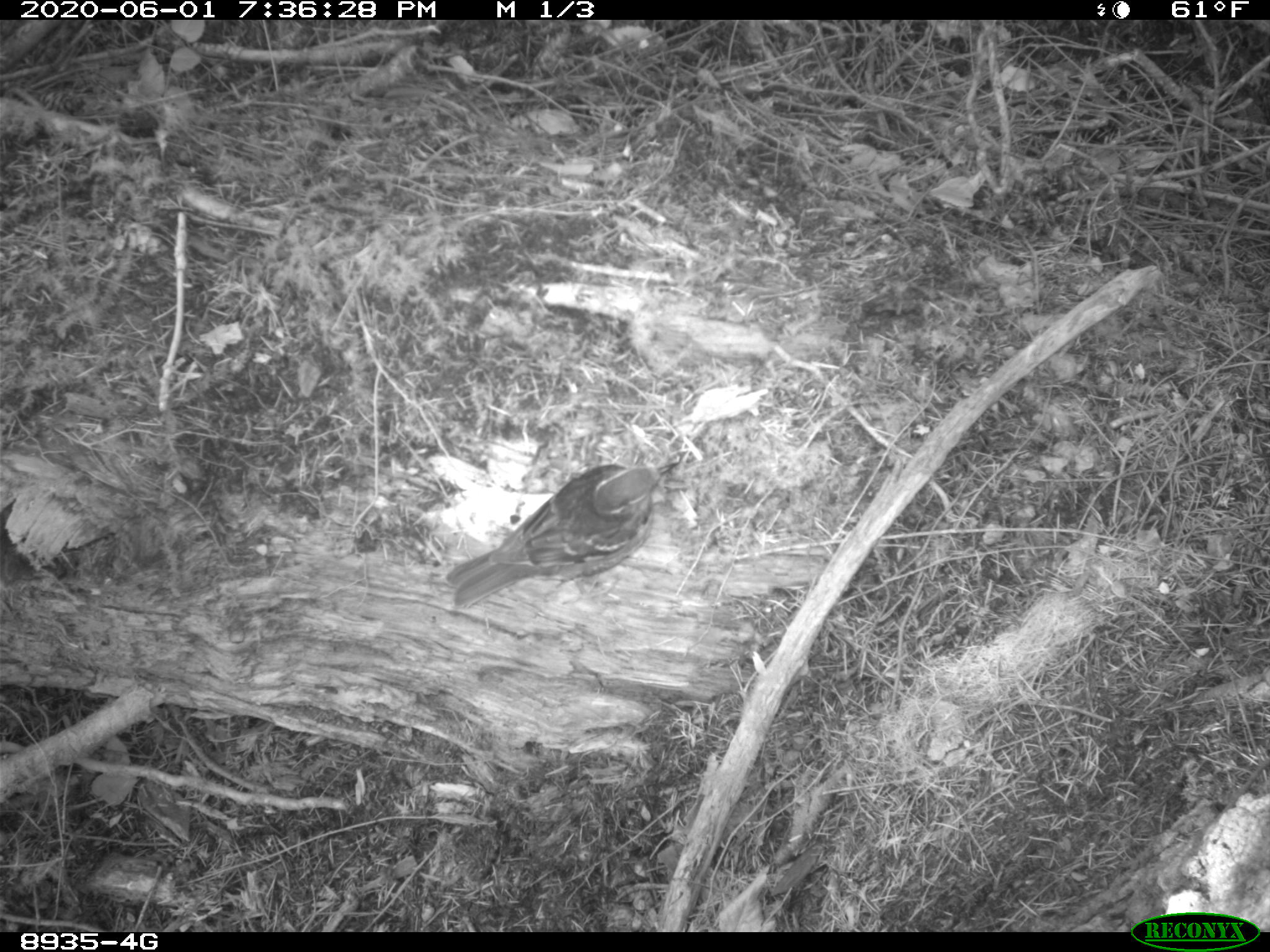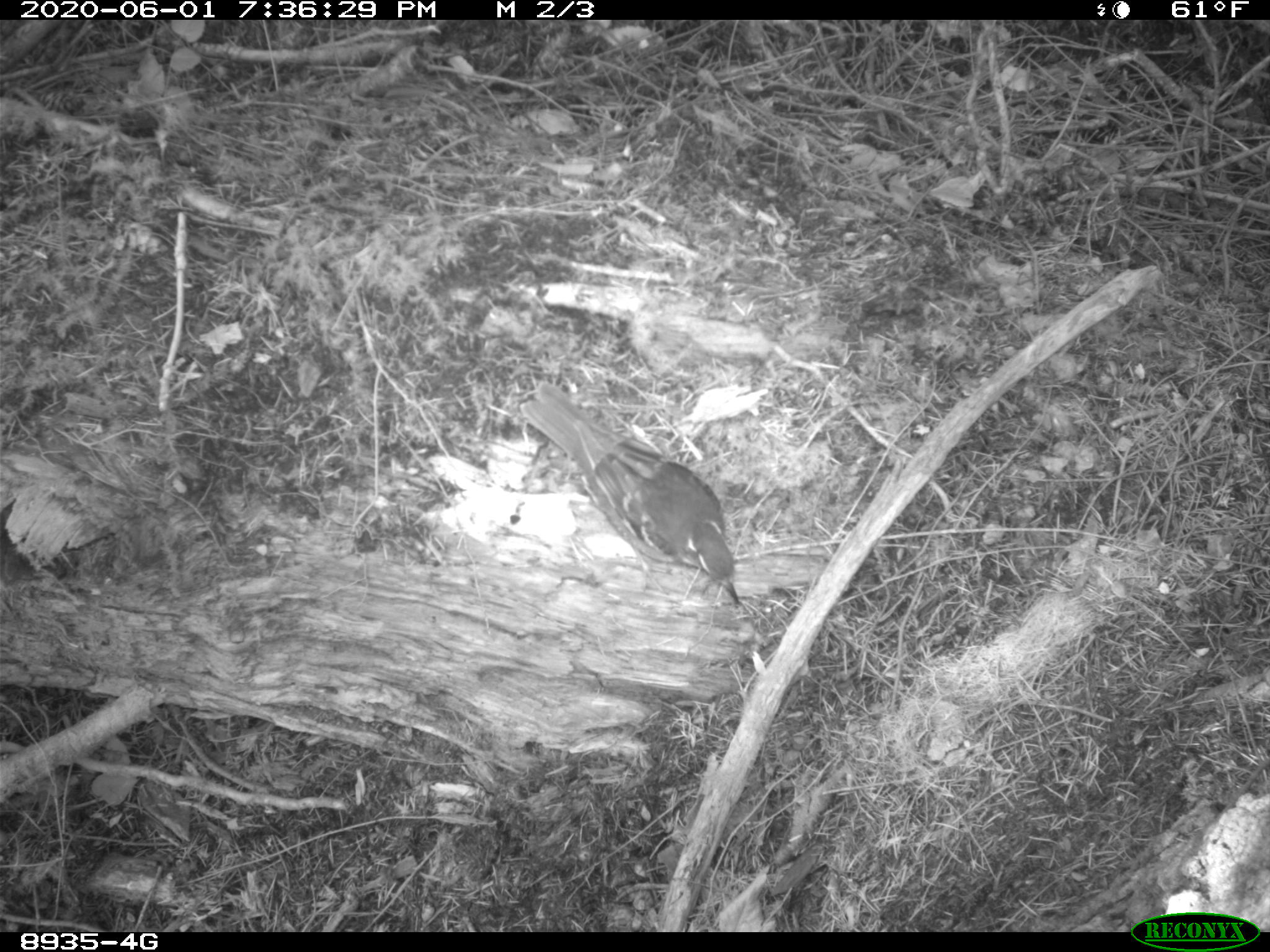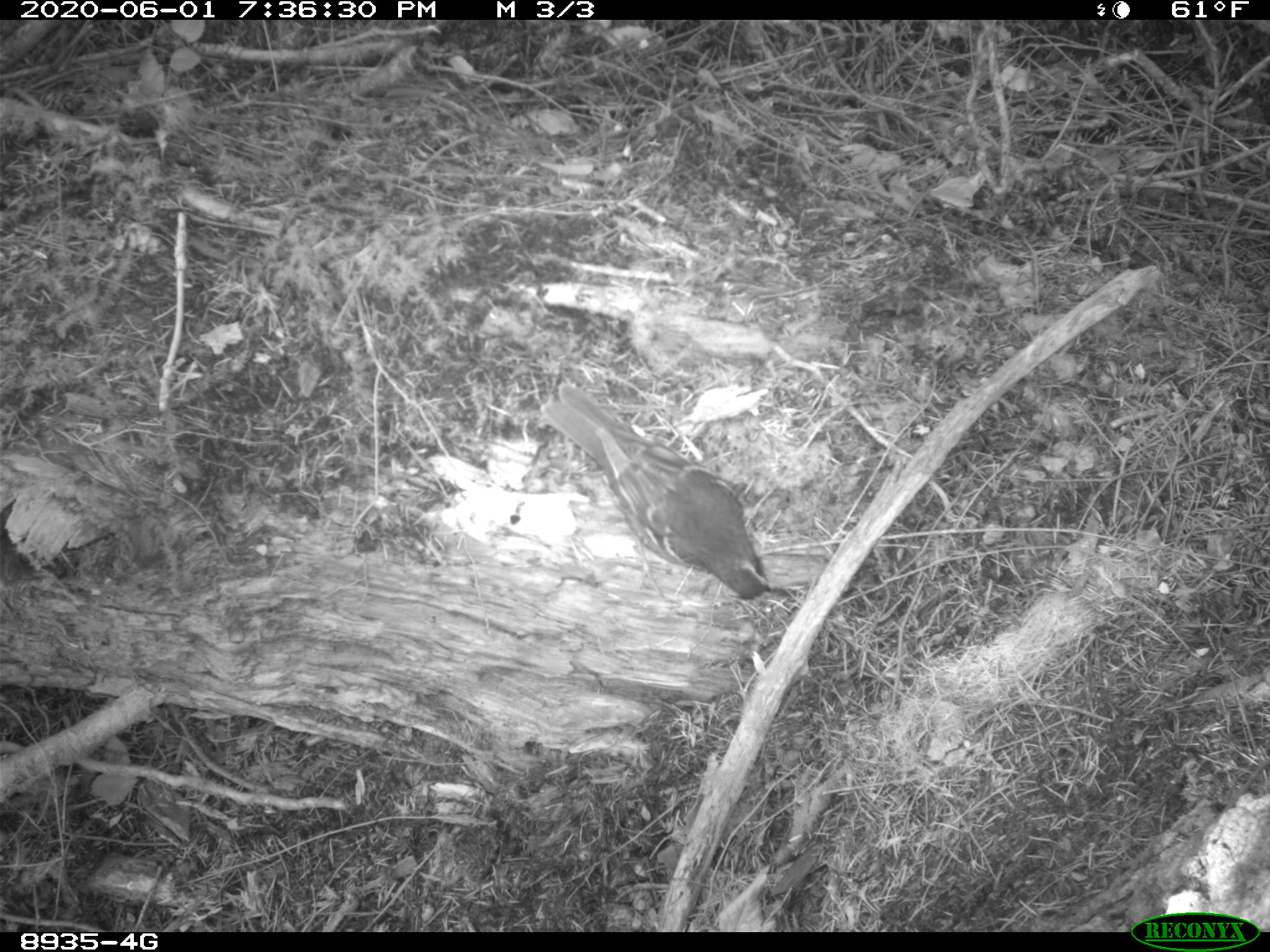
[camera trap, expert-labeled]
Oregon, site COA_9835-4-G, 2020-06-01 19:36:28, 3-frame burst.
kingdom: Animalia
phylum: Chordata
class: Aves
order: Passeriformes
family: Turdidae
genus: Ixoreus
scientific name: Ixoreus naevius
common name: varied thrush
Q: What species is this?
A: Varied thrush (Ixoreus naevius).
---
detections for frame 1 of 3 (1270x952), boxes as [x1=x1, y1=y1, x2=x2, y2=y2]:
varied thrush: [x1=440, y1=452, x2=683, y2=605]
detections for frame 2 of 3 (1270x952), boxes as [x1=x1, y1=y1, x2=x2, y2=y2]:
varied thrush: [x1=517, y1=373, x2=744, y2=608]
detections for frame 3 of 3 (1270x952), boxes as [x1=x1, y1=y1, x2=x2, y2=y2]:
varied thrush: [x1=558, y1=409, x2=791, y2=599]; [x1=542, y1=382, x2=551, y2=400]